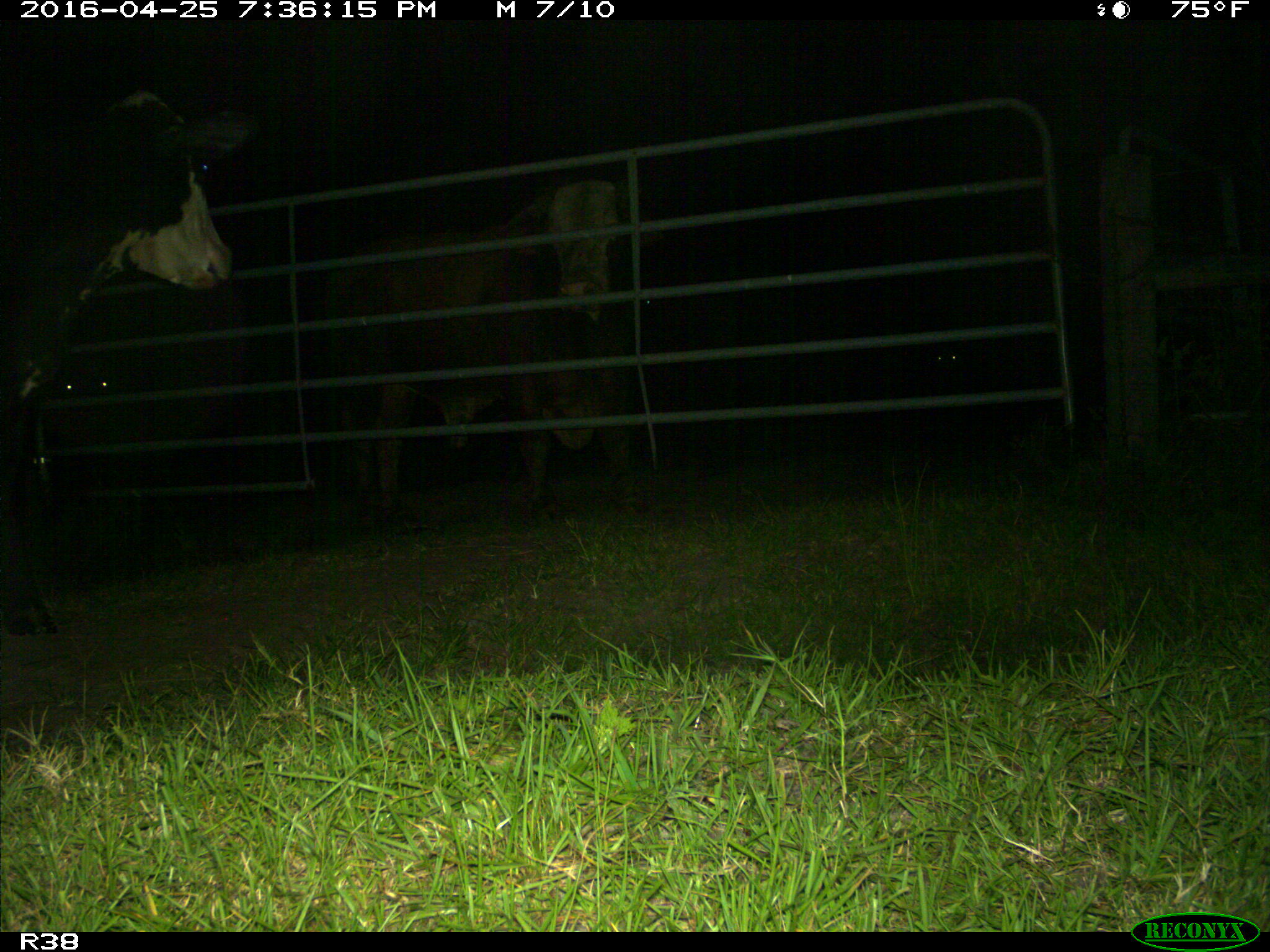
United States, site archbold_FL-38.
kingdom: Animalia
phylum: Chordata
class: Mammalia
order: Artiodactyla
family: Bovidae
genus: Bos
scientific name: Bos taurus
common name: domestic cow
Bos taurus (domestic cow).